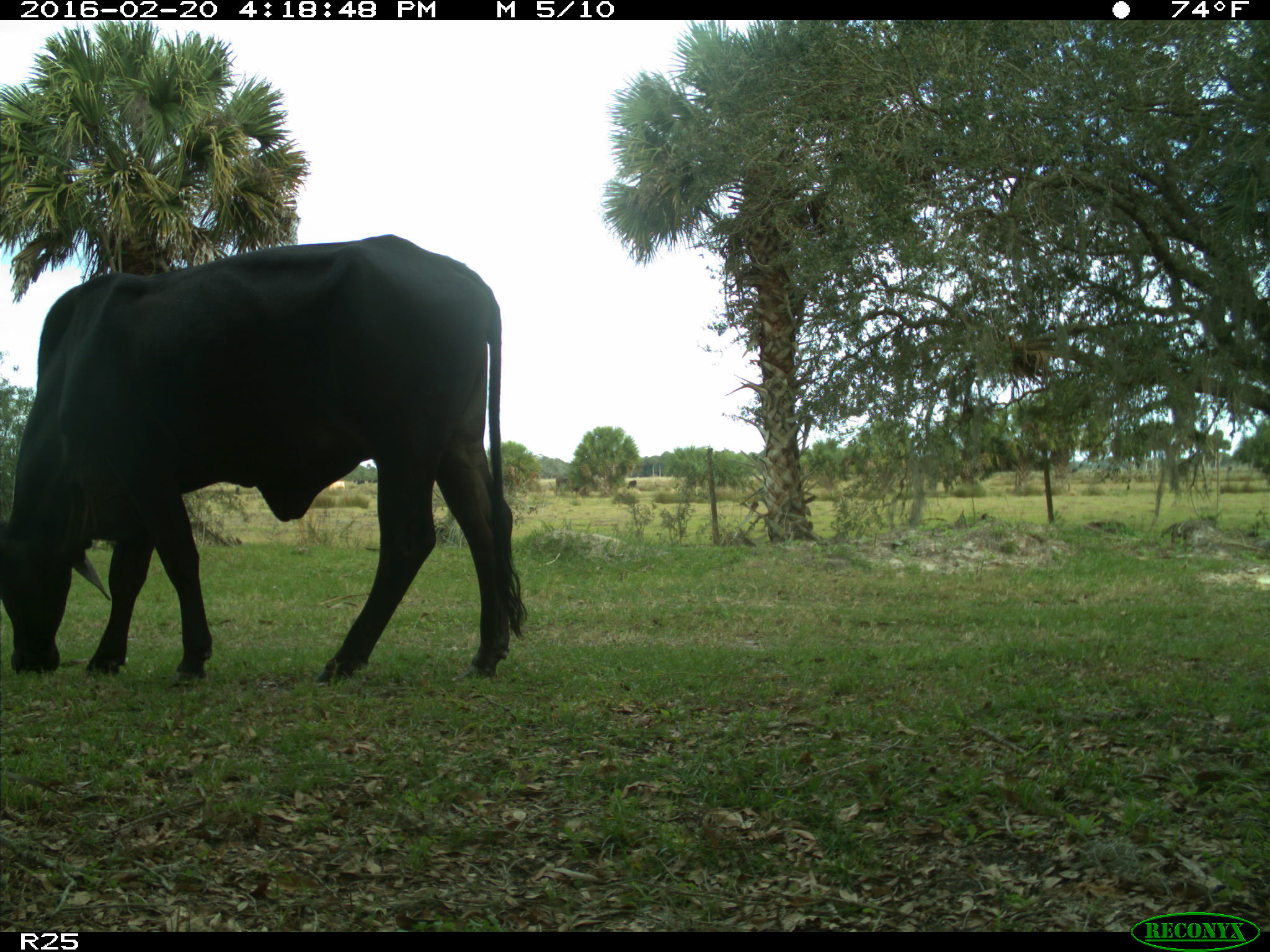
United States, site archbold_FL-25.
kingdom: Animalia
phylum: Chordata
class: Mammalia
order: Artiodactyla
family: Bovidae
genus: Bos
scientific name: Bos taurus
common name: domestic cow